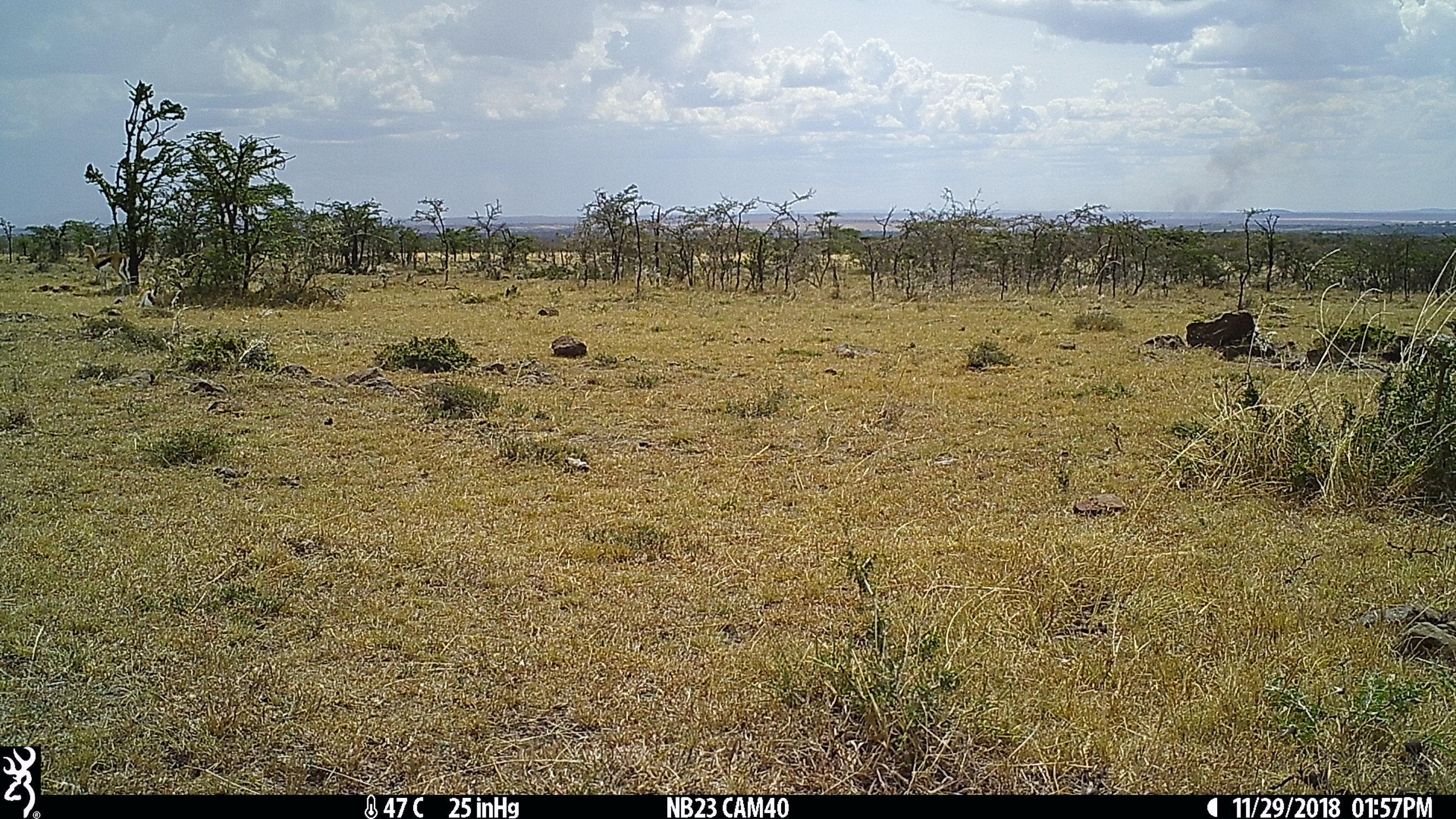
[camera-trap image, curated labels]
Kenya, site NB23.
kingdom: Animalia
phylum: Chordata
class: Mammalia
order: Artiodactyla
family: Bovidae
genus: Eudorcas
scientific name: Eudorcas thomsonii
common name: thomon's gazelle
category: gazelle thomsons